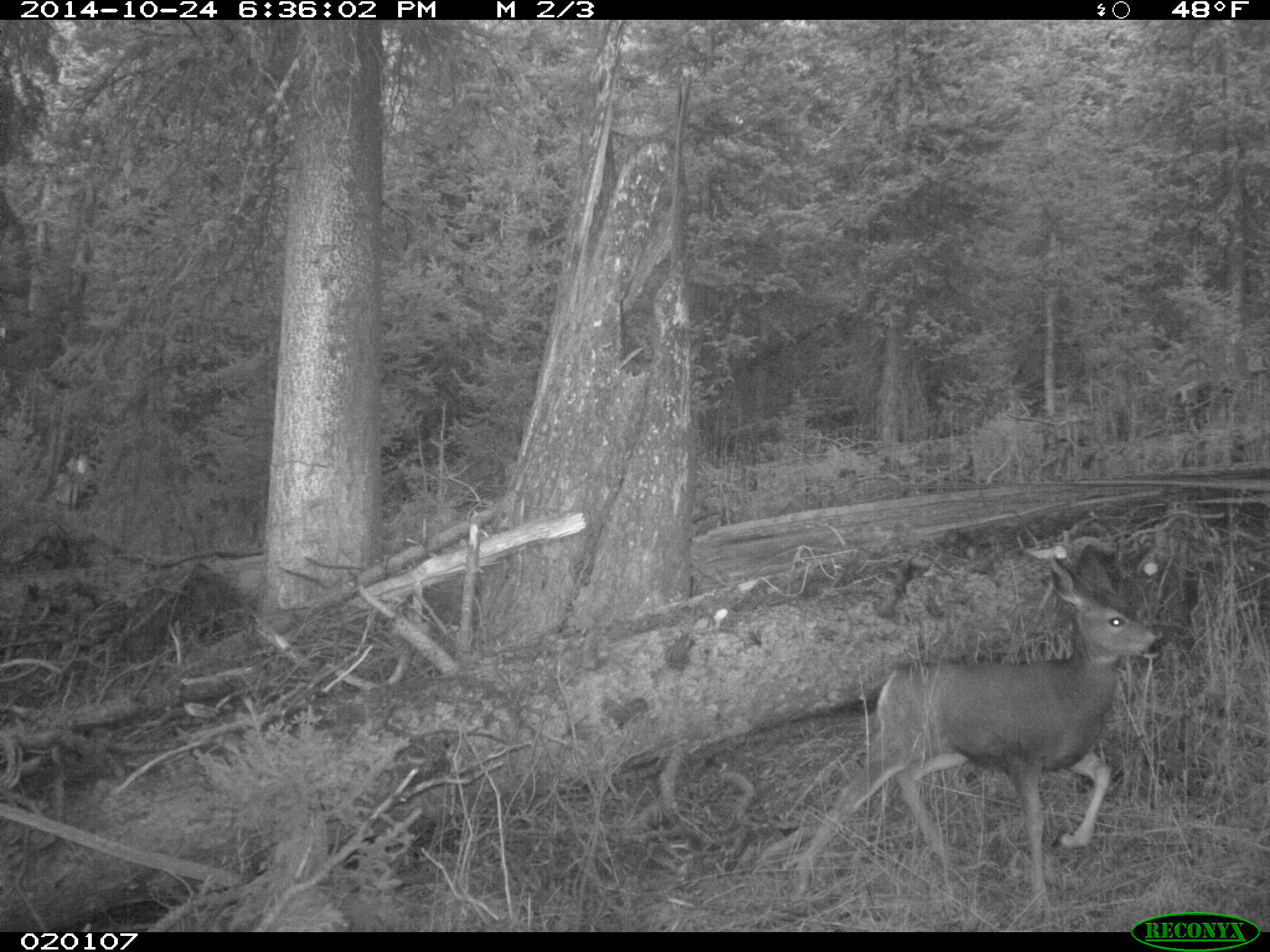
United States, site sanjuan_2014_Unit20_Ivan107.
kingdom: Animalia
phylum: Chordata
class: Mammalia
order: Artiodactyla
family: Cervidae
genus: Odocoileus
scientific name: Odocoileus hemionus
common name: mule deer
Odocoileus hemionus (mule deer).